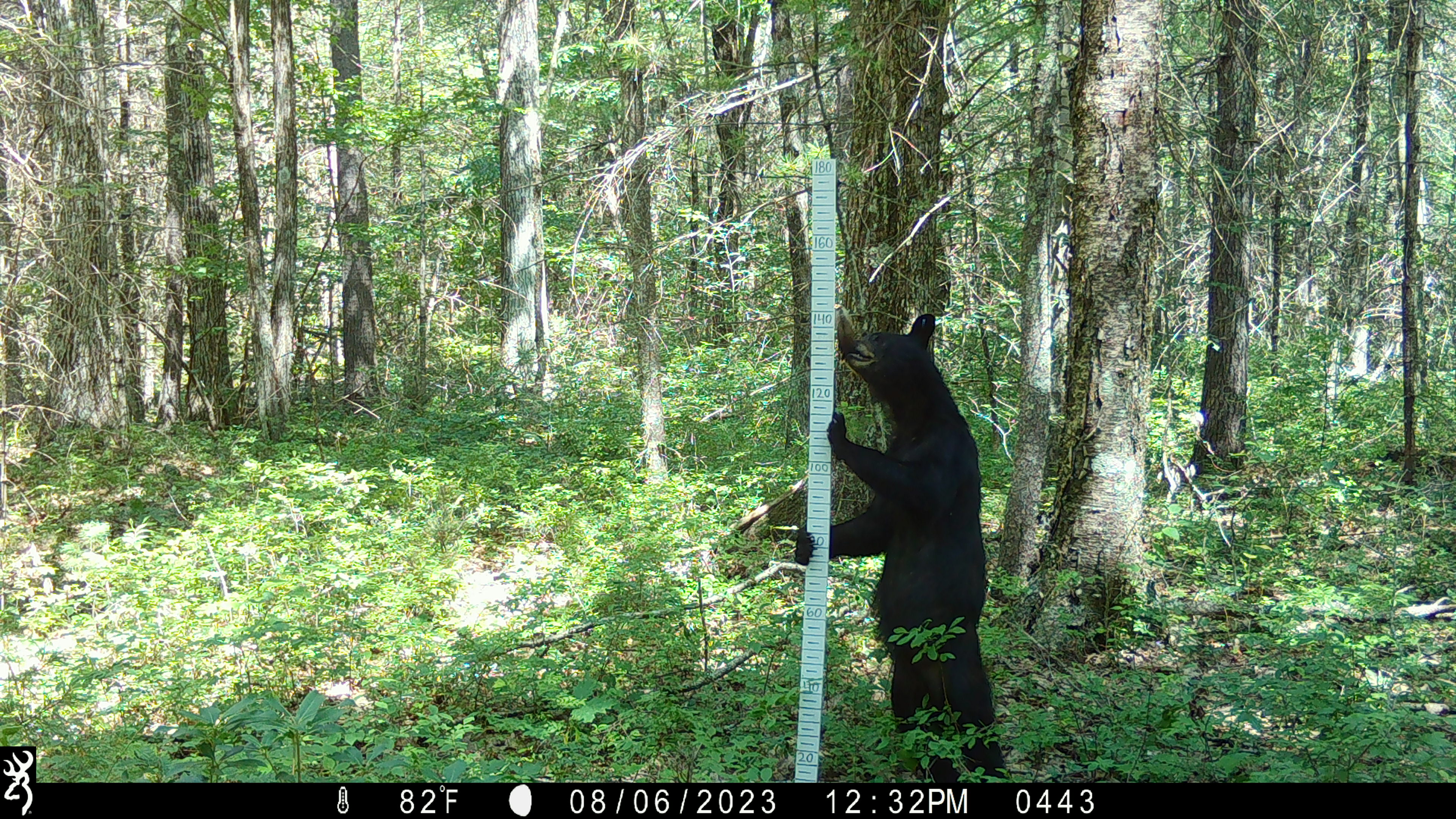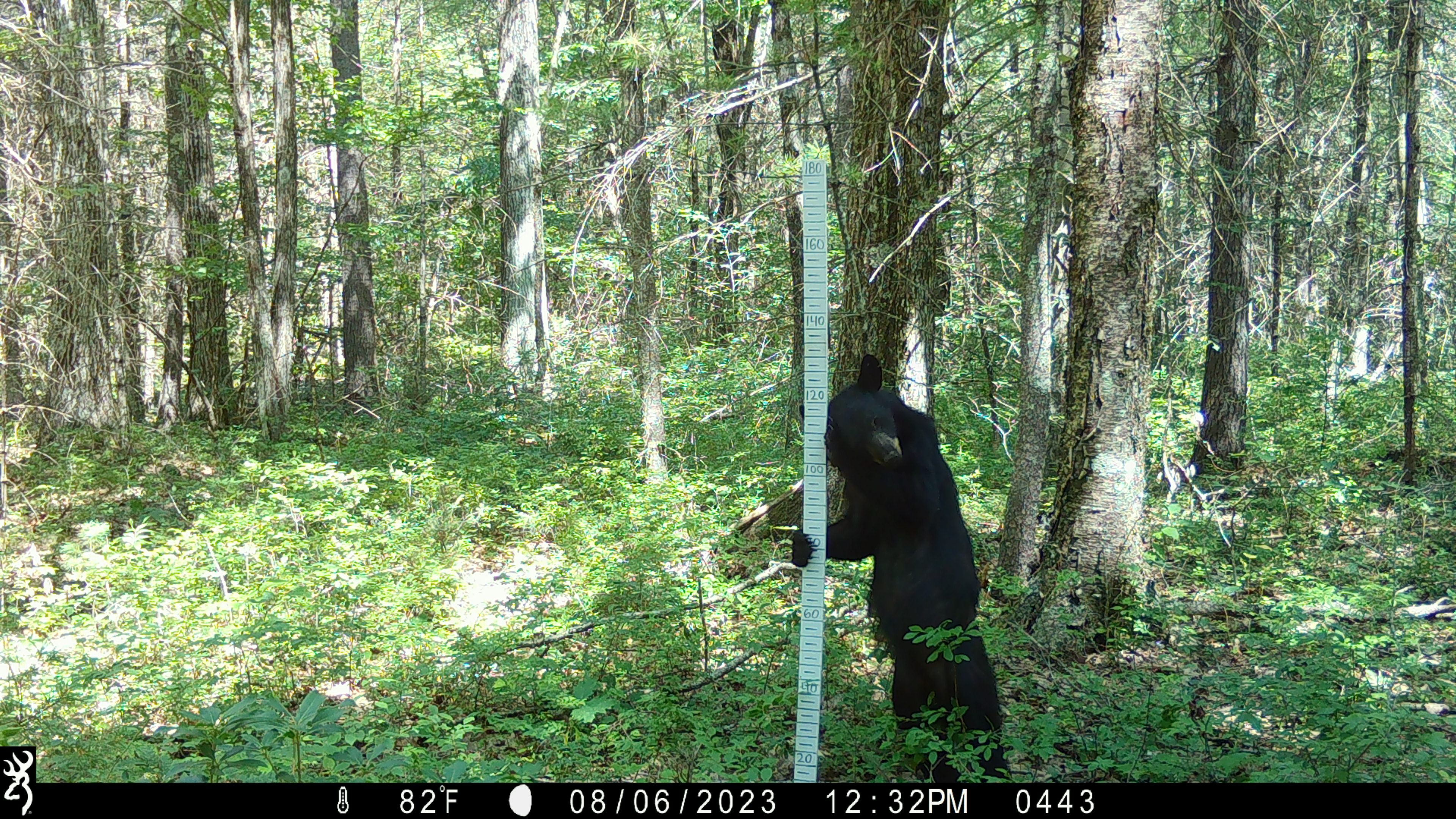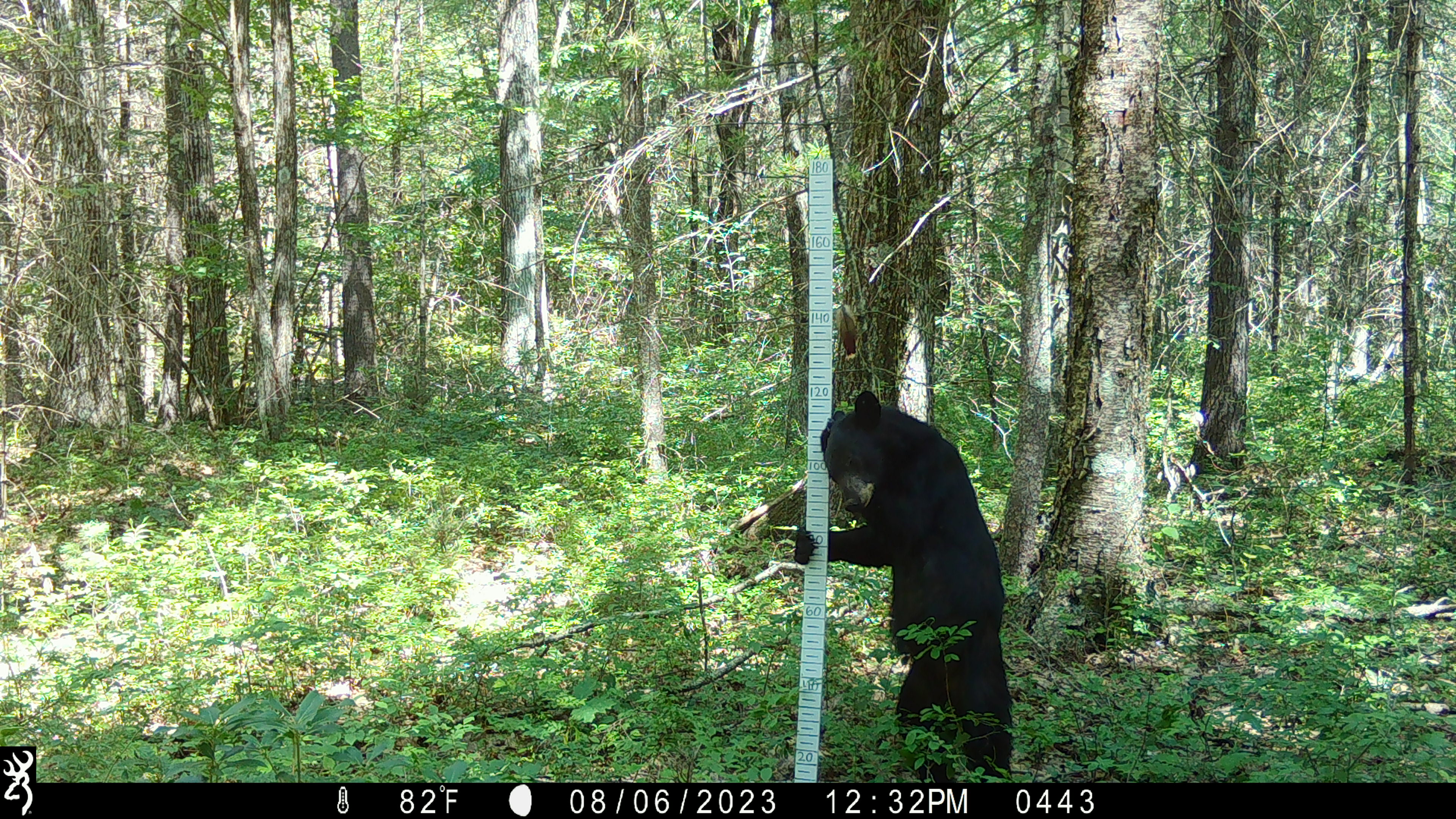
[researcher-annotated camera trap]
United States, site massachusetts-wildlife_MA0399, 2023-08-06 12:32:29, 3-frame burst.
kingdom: Animalia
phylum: Chordata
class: Mammalia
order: Carnivora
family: Ursidae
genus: Ursus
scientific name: Ursus americanus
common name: black bear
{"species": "black bear (Ursus americanus)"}